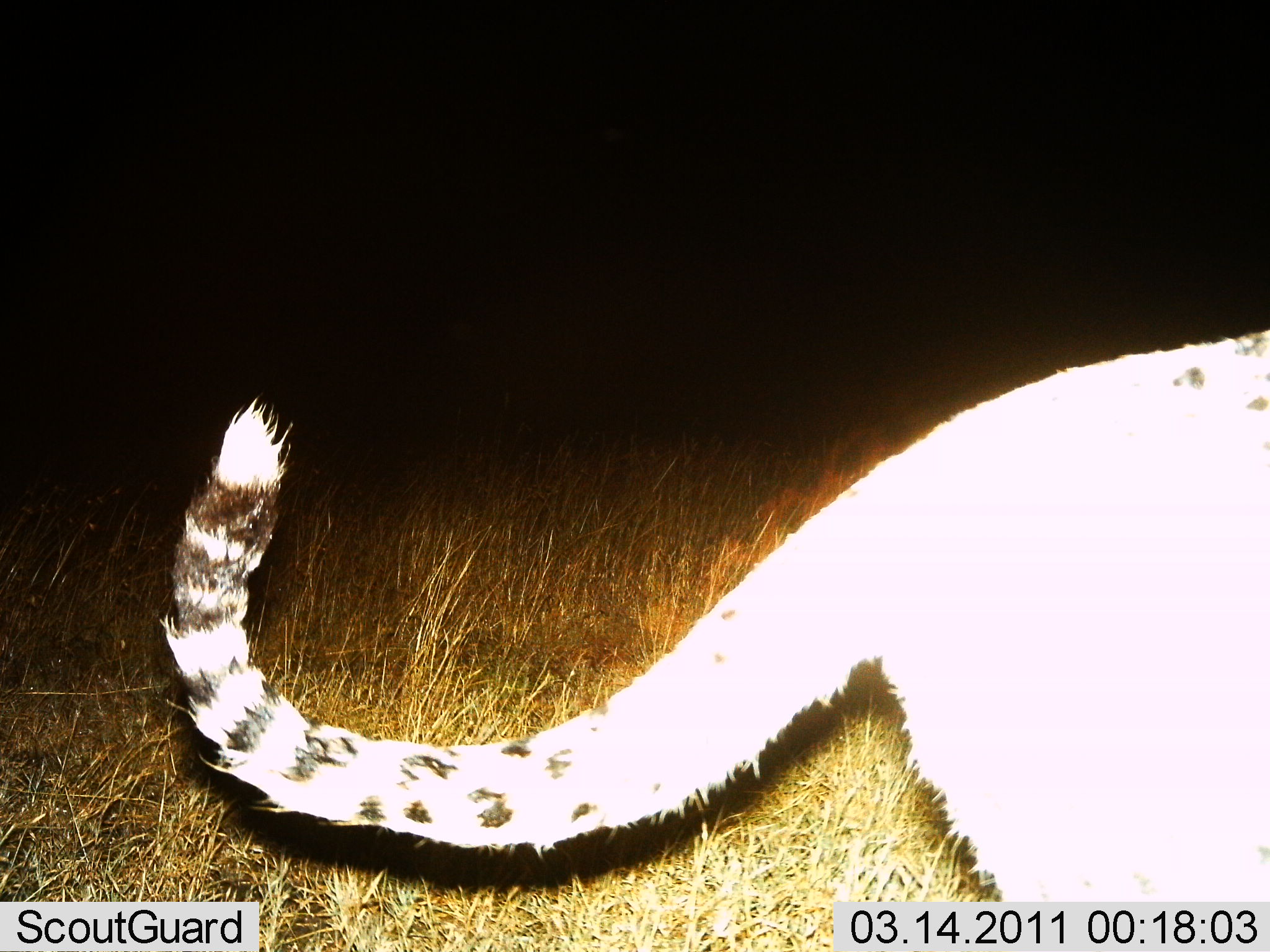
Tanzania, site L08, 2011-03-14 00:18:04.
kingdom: Animalia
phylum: Chordata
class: Mammalia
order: Carnivora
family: Felidae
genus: Acinonyx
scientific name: Acinonyx jubatus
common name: cheetah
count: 1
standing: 40%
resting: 0%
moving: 60%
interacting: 0%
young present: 0%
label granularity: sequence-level